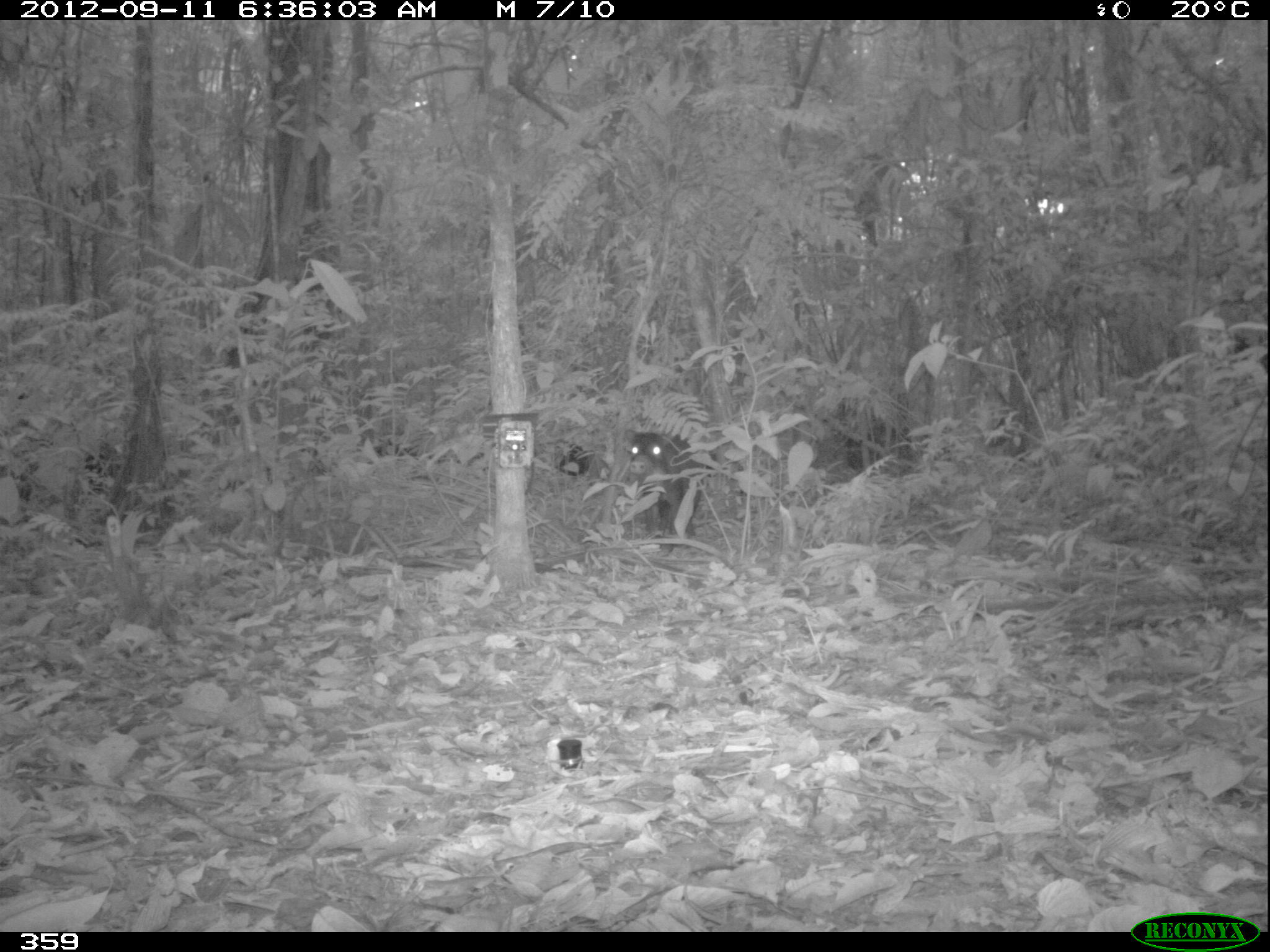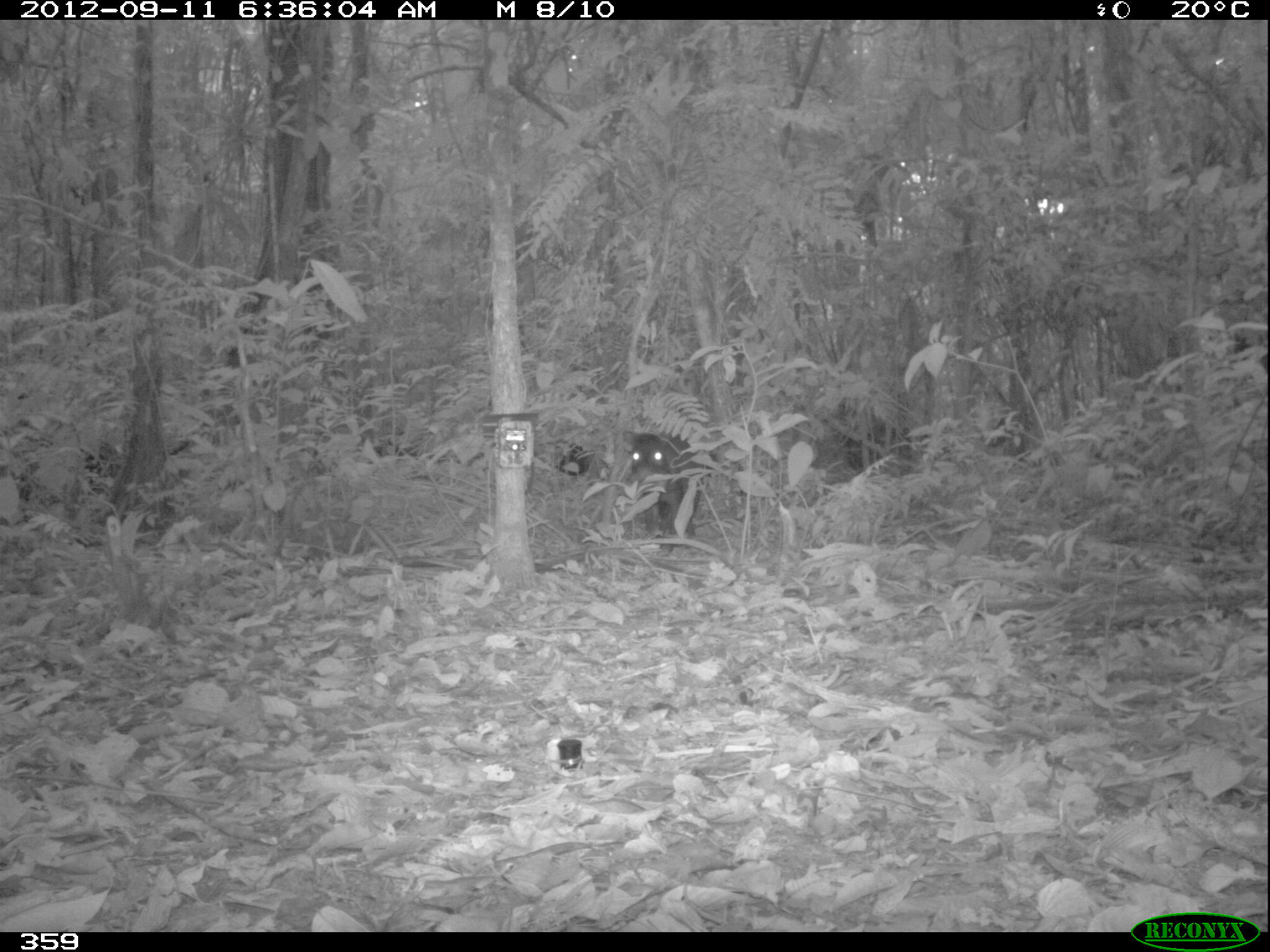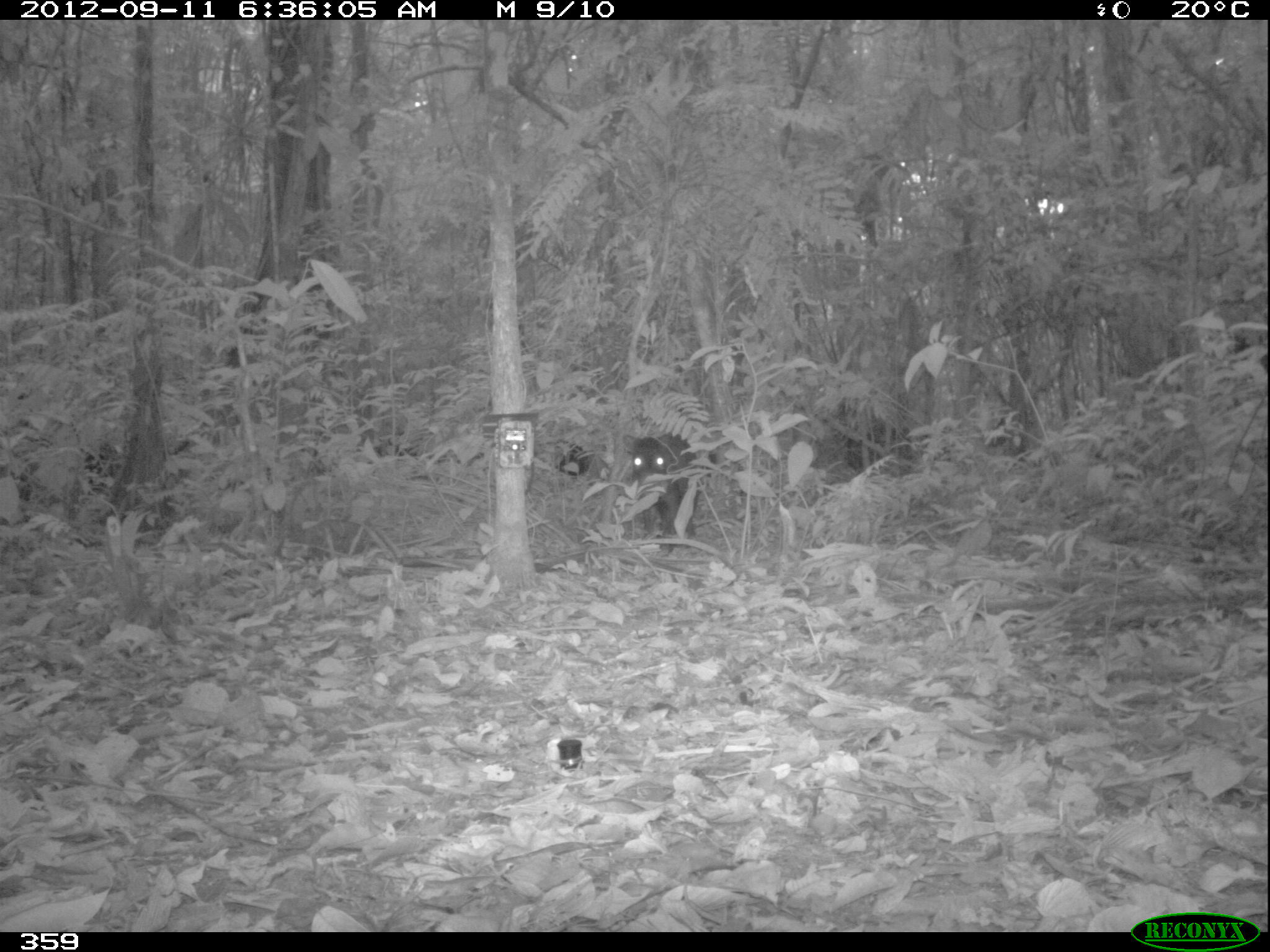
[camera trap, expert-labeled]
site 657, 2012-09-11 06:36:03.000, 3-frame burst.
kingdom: Animalia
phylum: Chordata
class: Mammalia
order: Artiodactyla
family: Tayassuidae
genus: Tayassu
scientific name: Tayassu pecari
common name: white-lipped peccary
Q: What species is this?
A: Tayassu pecari (white-lipped peccary).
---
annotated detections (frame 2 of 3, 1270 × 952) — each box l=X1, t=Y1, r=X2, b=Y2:
tayassu pecari: l=627, t=432, r=708, b=538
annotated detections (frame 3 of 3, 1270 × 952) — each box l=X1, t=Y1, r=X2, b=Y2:
tayassu pecari: l=620, t=432, r=715, b=554